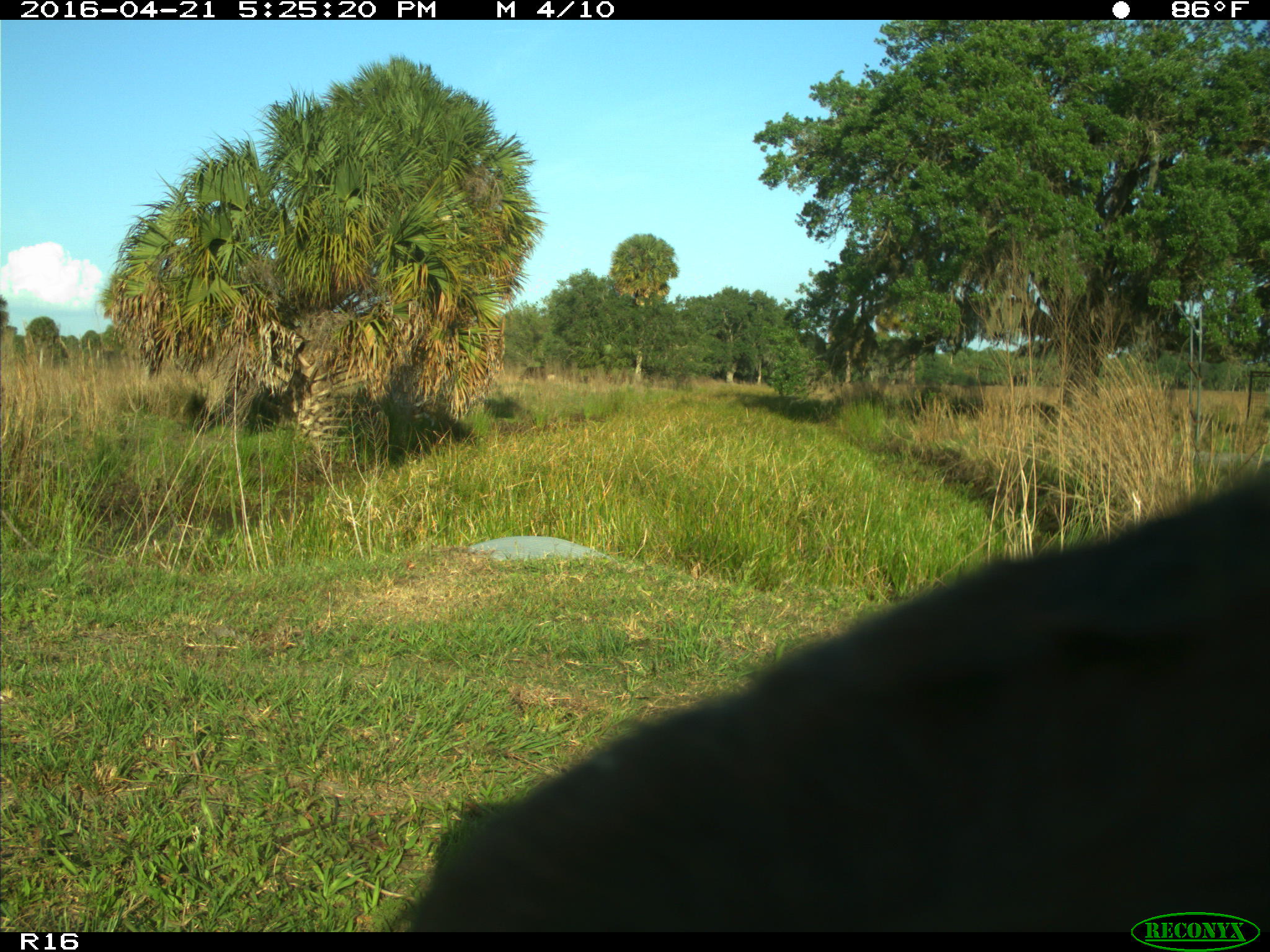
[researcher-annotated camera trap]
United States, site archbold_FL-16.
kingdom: Animalia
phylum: Chordata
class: Mammalia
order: Artiodactyla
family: Bovidae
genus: Bos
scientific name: Bos taurus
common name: domestic cow